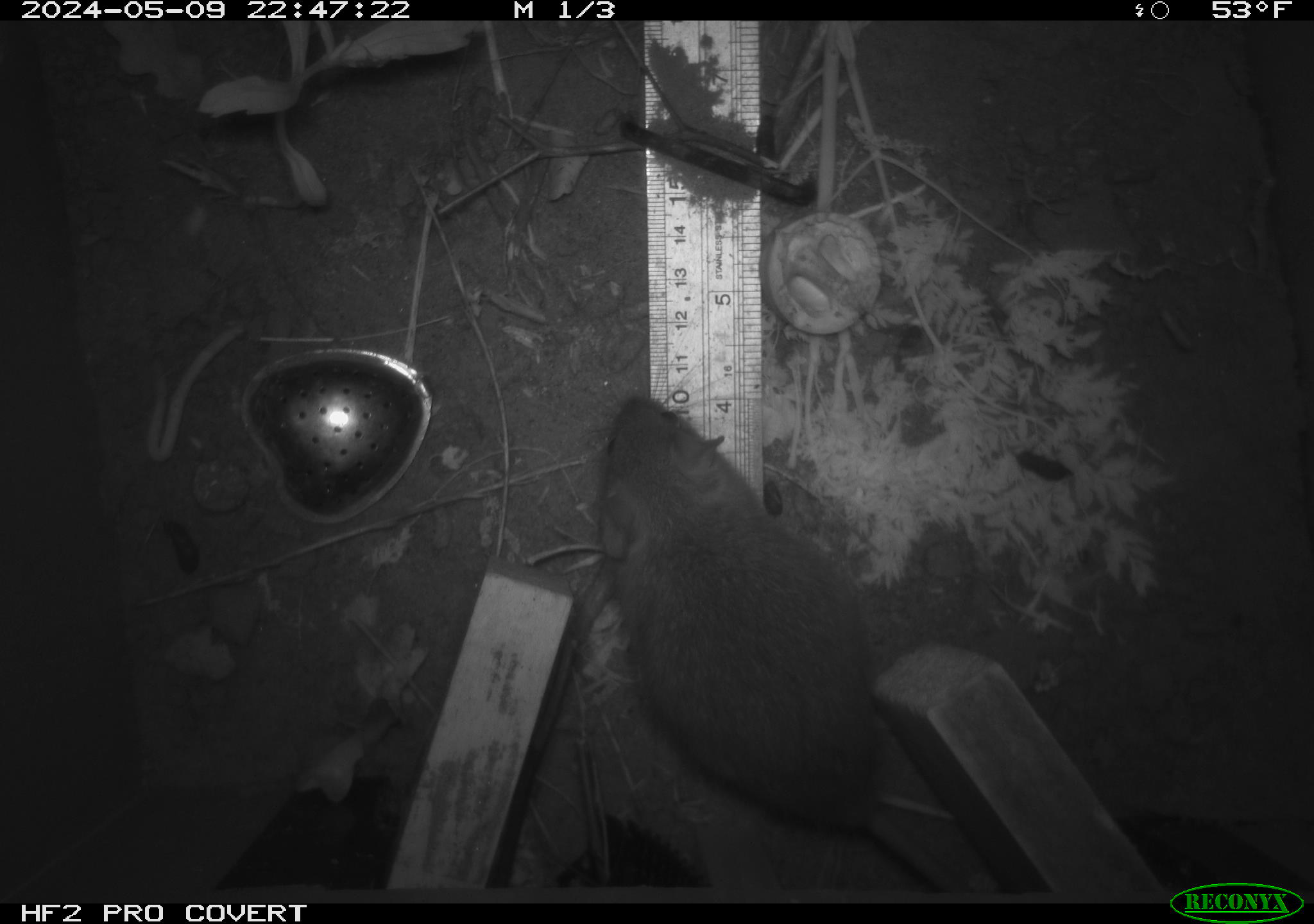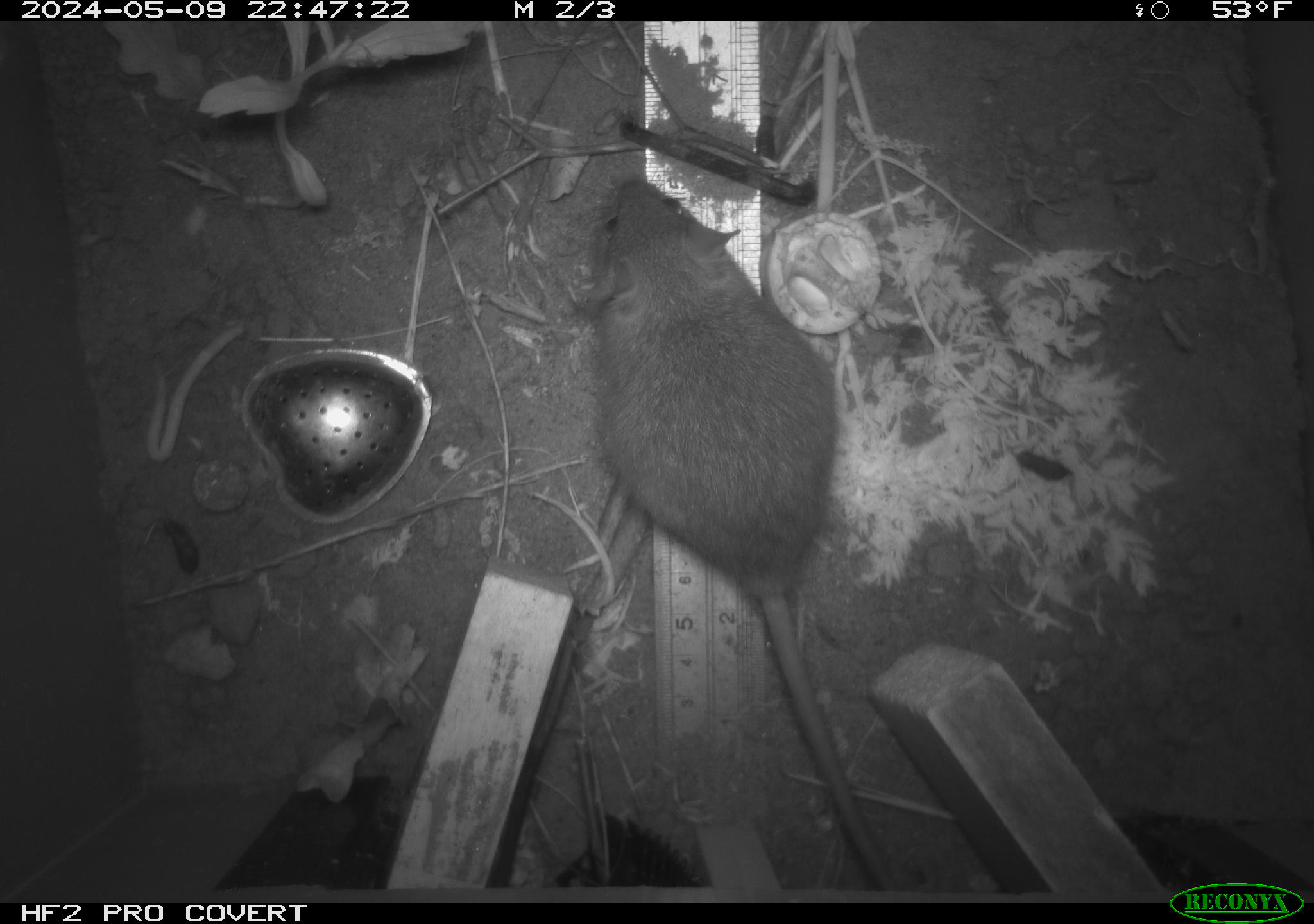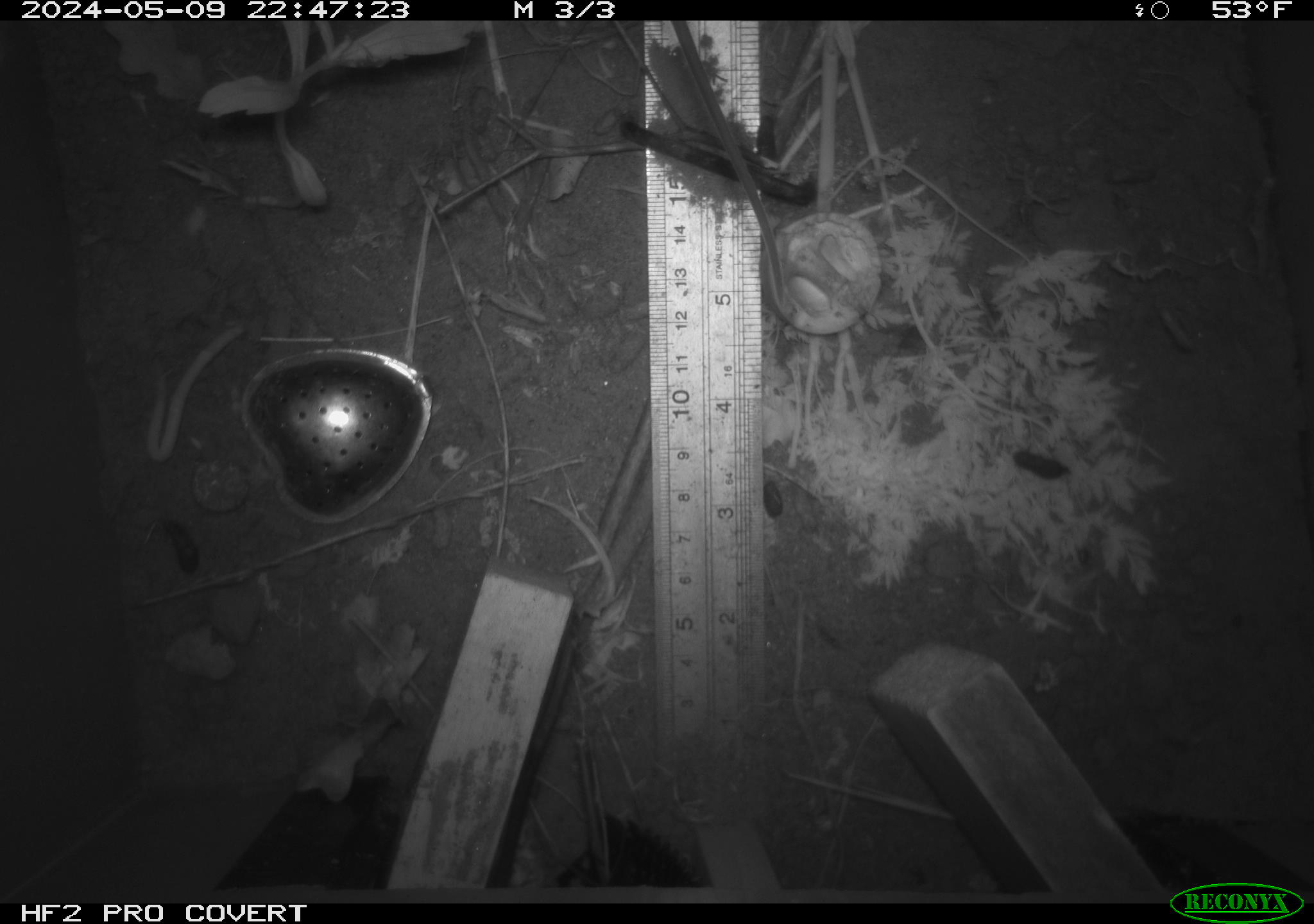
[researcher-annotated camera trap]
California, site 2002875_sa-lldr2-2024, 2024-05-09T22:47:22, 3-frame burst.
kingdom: Animalia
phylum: Chordata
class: Mammalia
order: Rodentia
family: Muridae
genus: Rattus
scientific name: Rattus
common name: rat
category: rattus species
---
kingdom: Animalia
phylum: Chordata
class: Mammalia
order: Rodentia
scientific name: Rodentia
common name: rodent